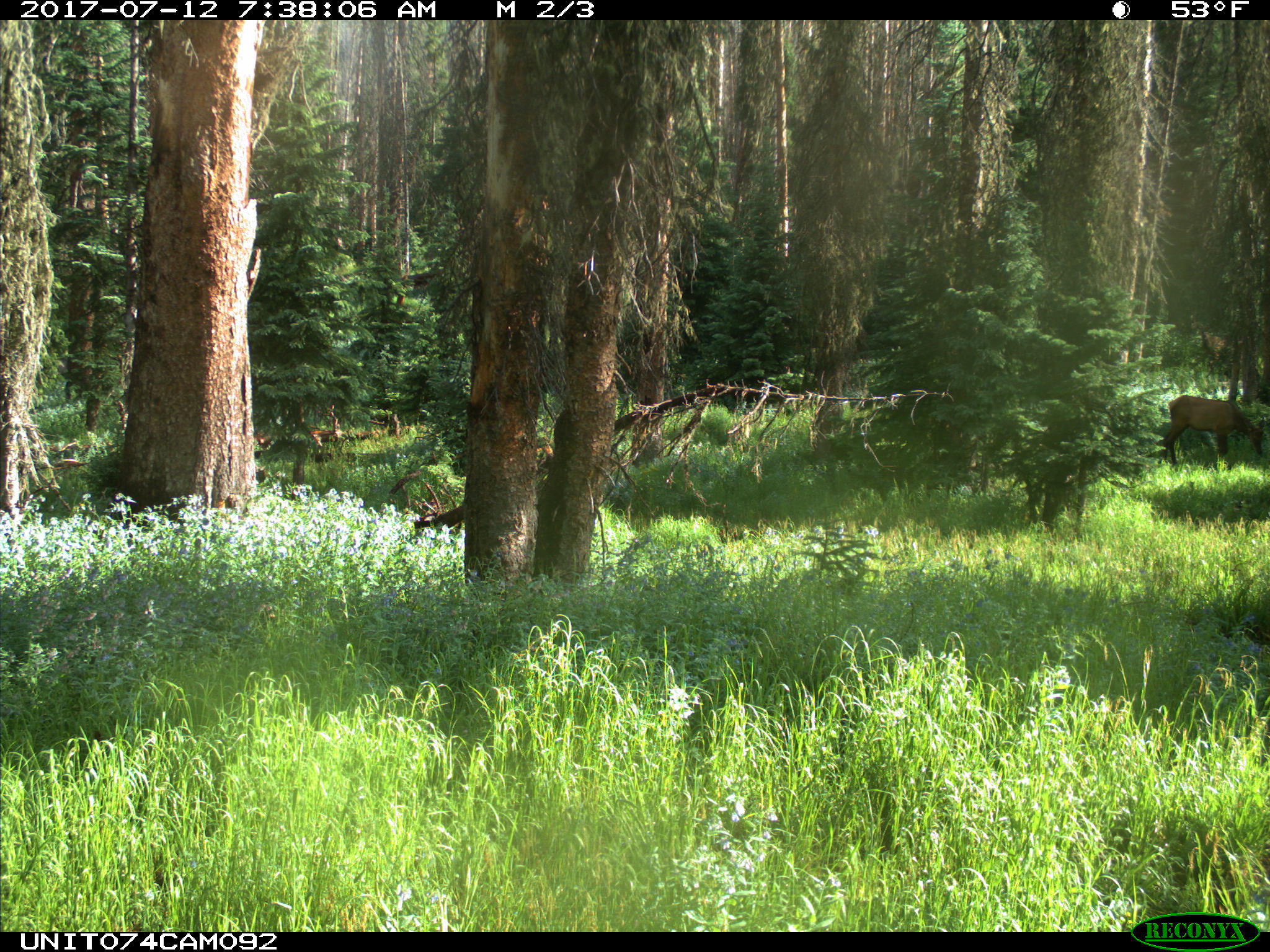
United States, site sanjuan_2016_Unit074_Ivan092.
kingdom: Animalia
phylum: Chordata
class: Mammalia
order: Artiodactyla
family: Cervidae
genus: Cervus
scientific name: Cervus elaphus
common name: red deer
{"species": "Cervus elaphus (red deer)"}